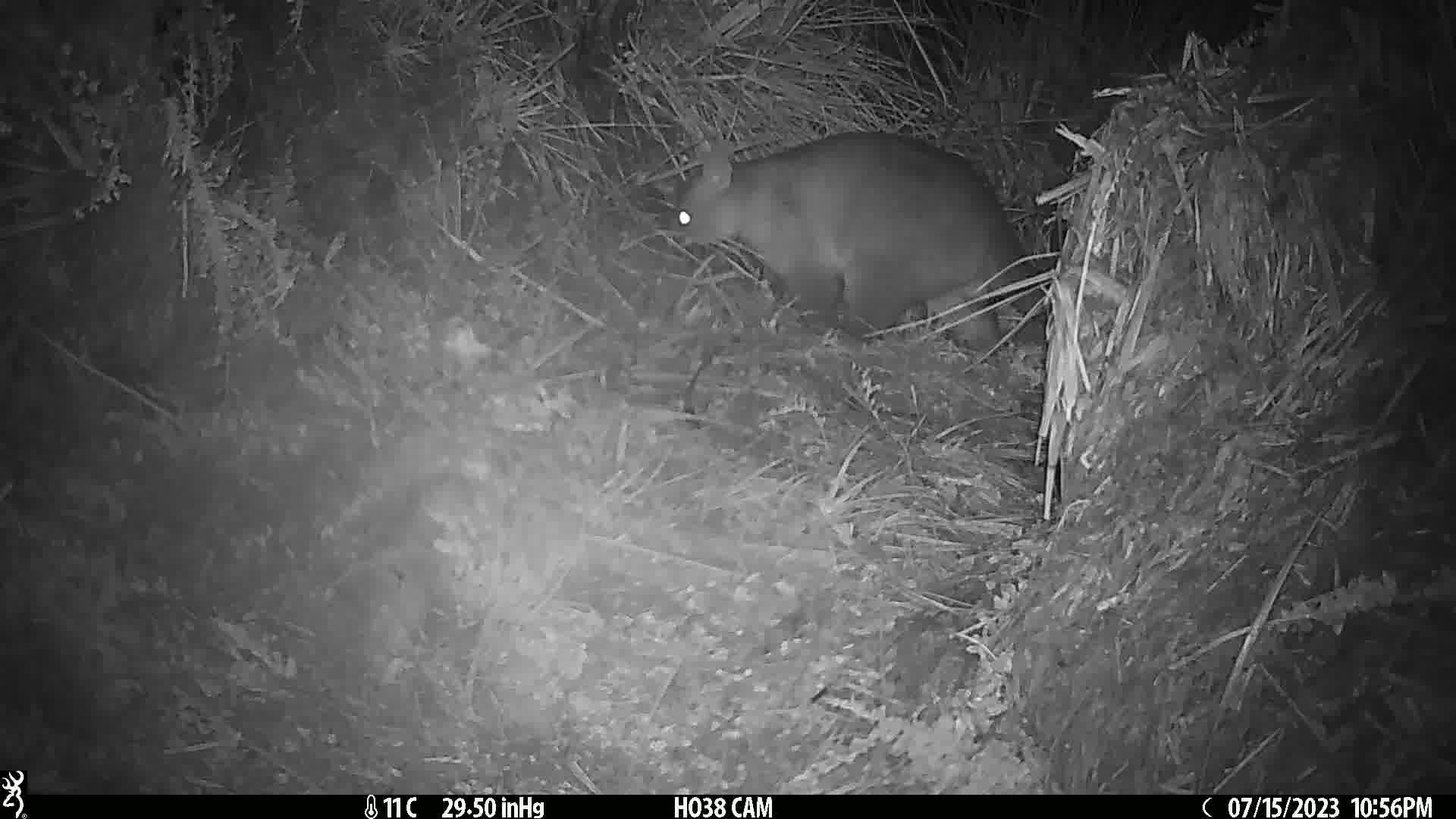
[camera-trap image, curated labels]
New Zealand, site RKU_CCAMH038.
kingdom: Animalia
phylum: Chordata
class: Mammalia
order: Diprotodontia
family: Phalangeridae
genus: Trichosurus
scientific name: Trichosurus vulpecula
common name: common brushtail possum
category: possum